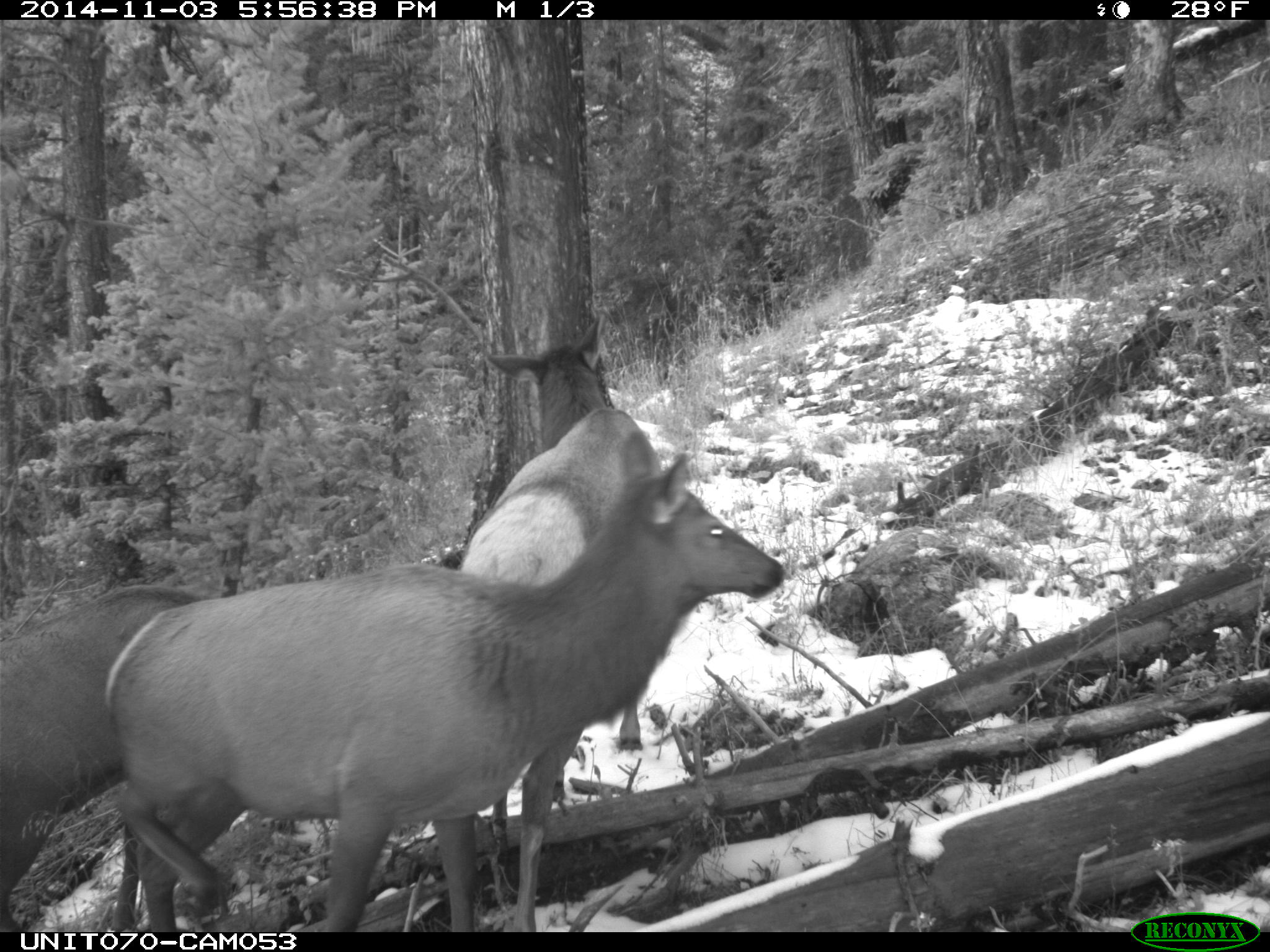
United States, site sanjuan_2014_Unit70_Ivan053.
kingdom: Animalia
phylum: Chordata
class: Mammalia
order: Artiodactyla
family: Cervidae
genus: Cervus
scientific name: Cervus elaphus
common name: red deer